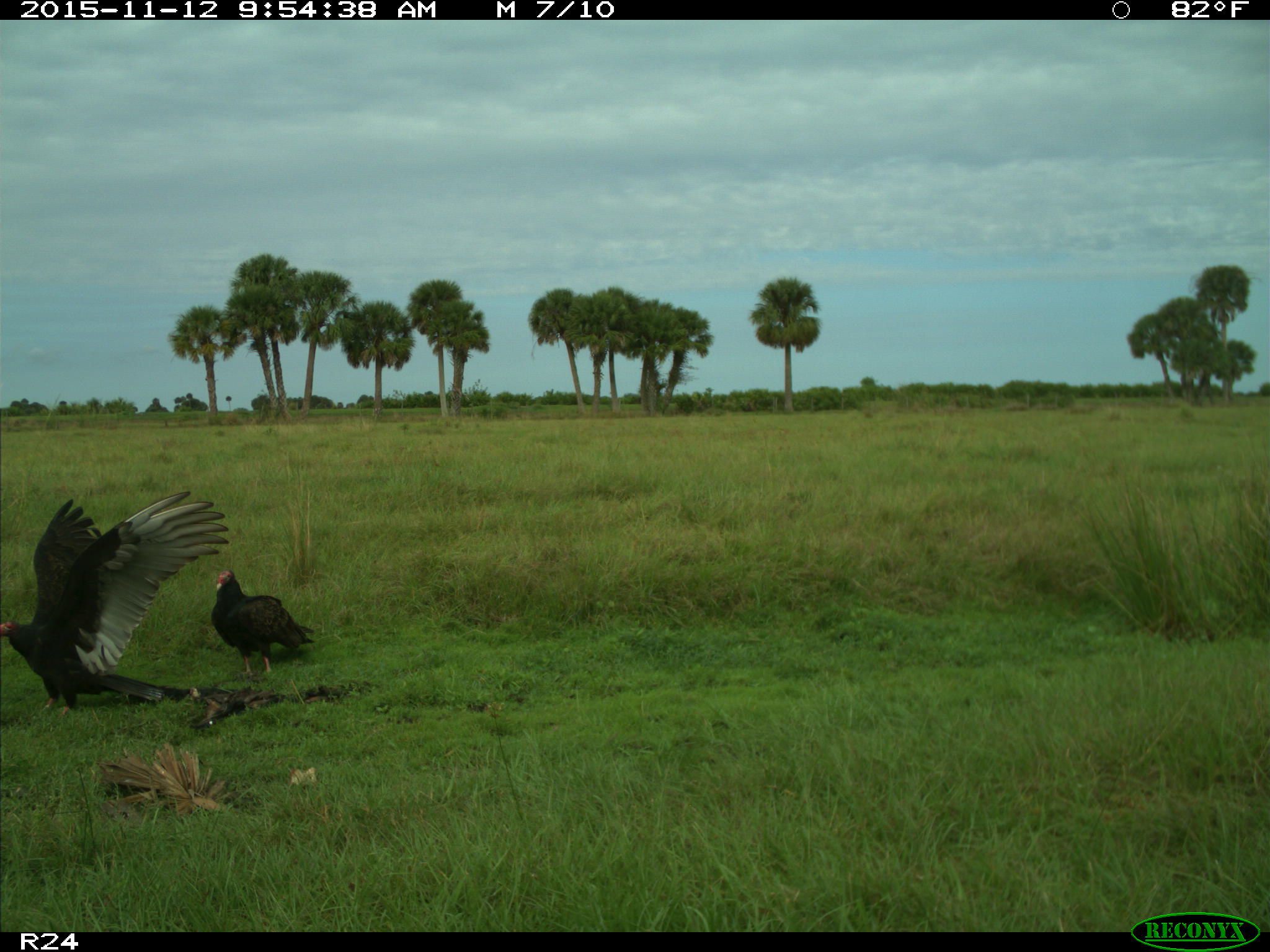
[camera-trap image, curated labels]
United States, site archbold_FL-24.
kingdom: Animalia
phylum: Chordata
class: Aves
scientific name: Aves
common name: birds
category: unidentified bird